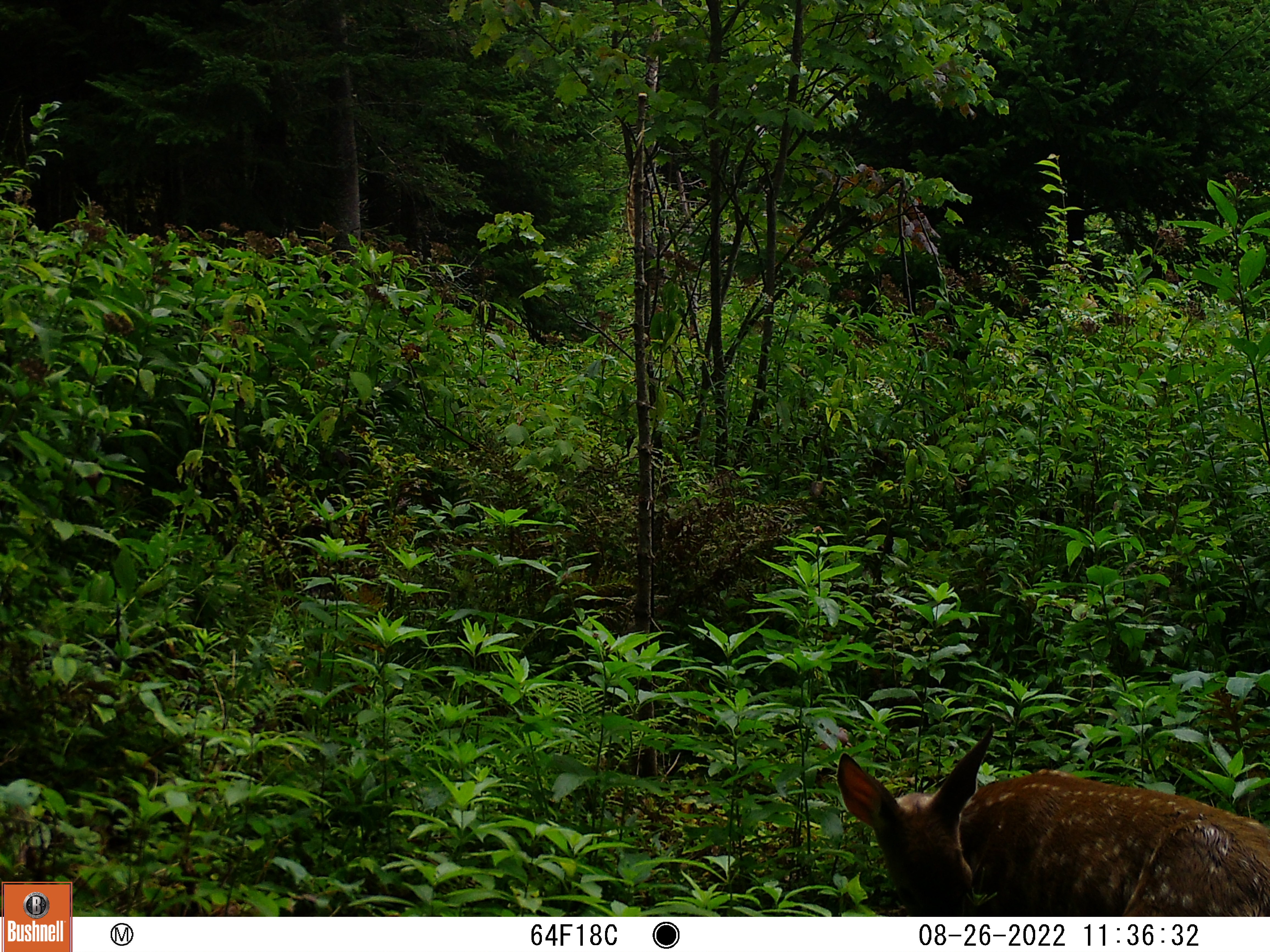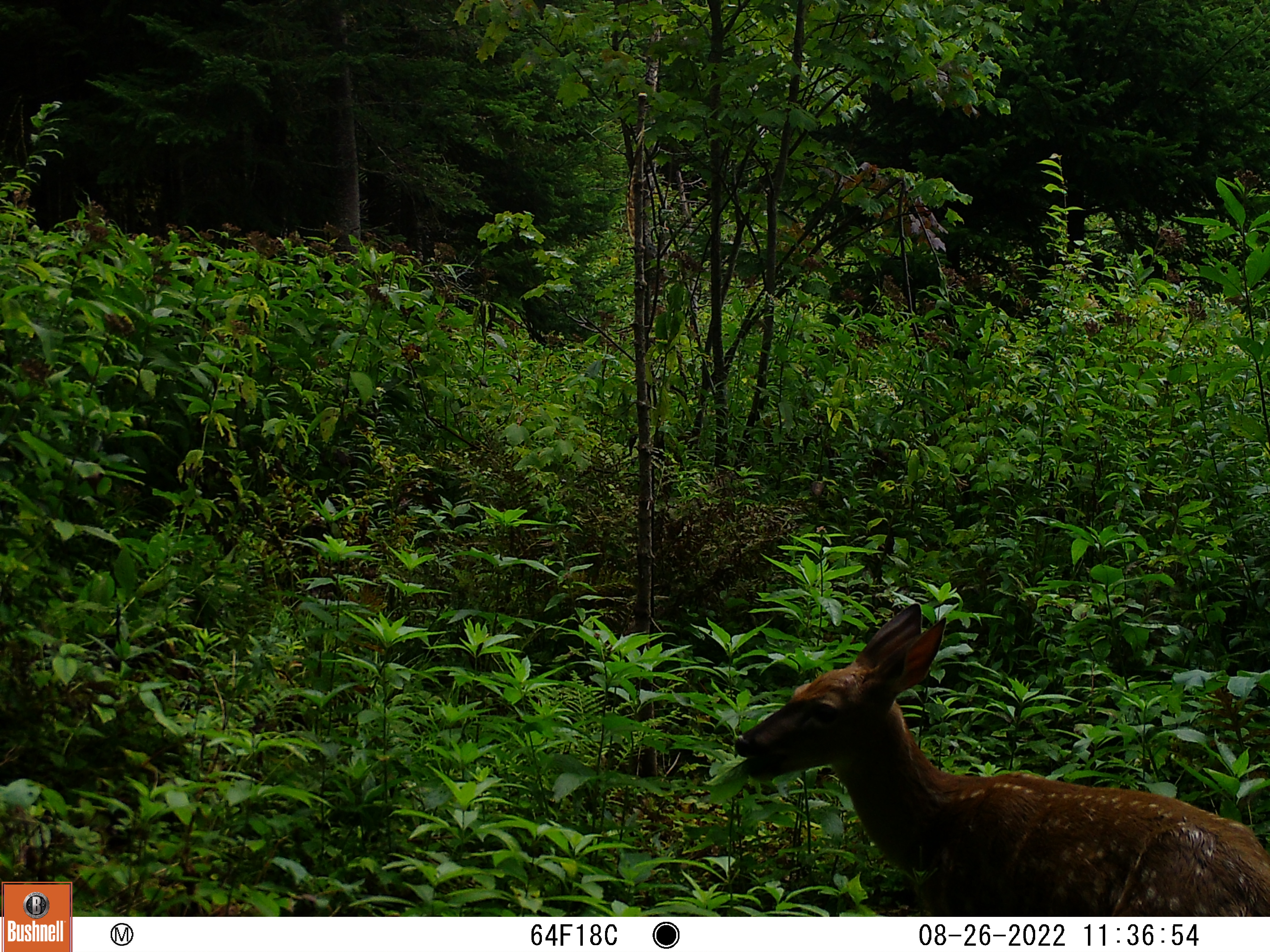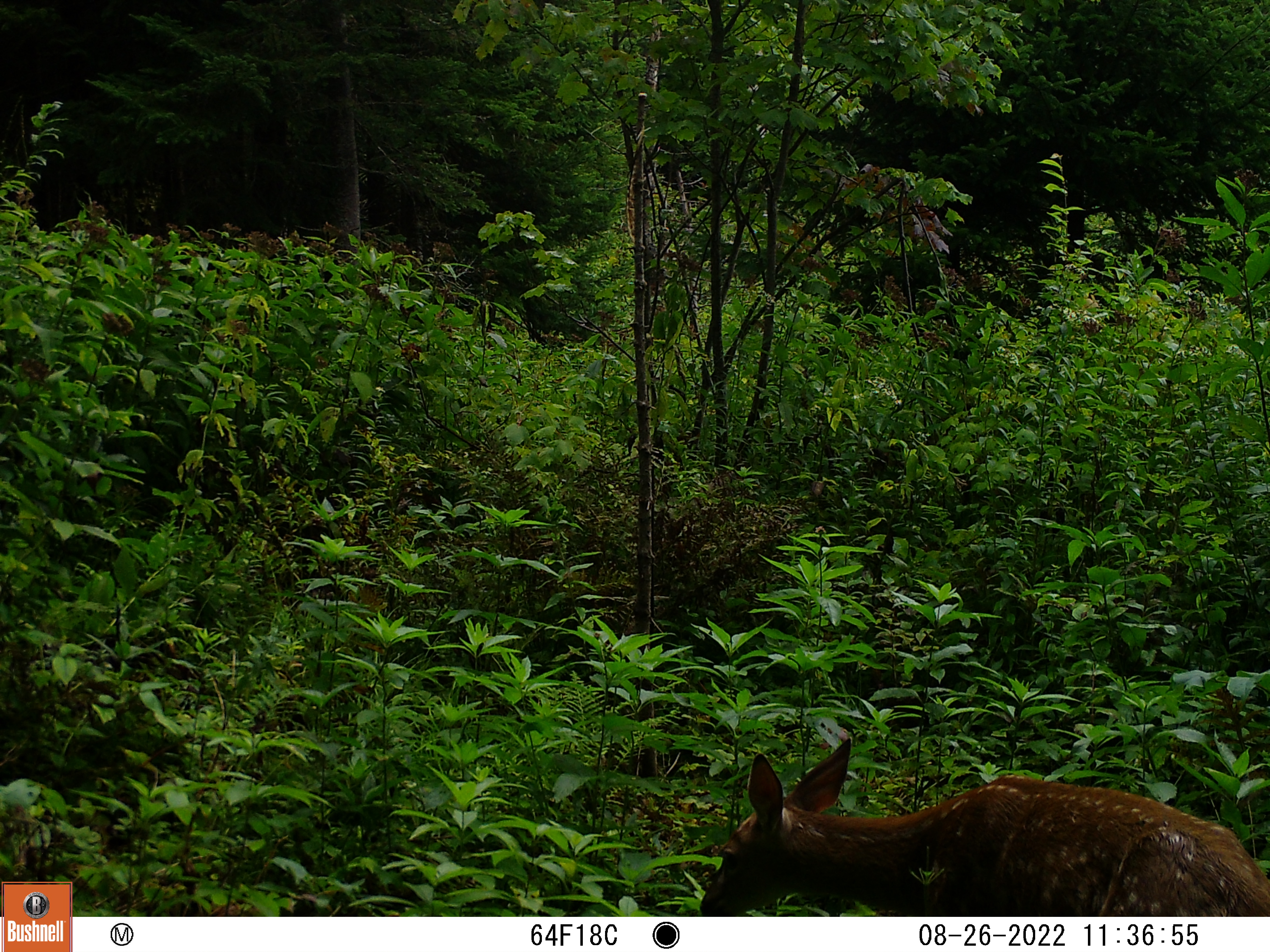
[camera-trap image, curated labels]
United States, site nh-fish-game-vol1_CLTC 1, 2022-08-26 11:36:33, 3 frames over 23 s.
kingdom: Animalia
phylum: Chordata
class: Mammalia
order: Artiodactyla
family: Cervidae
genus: Odocoileus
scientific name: Odocoileus virginianus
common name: white-tailed deer